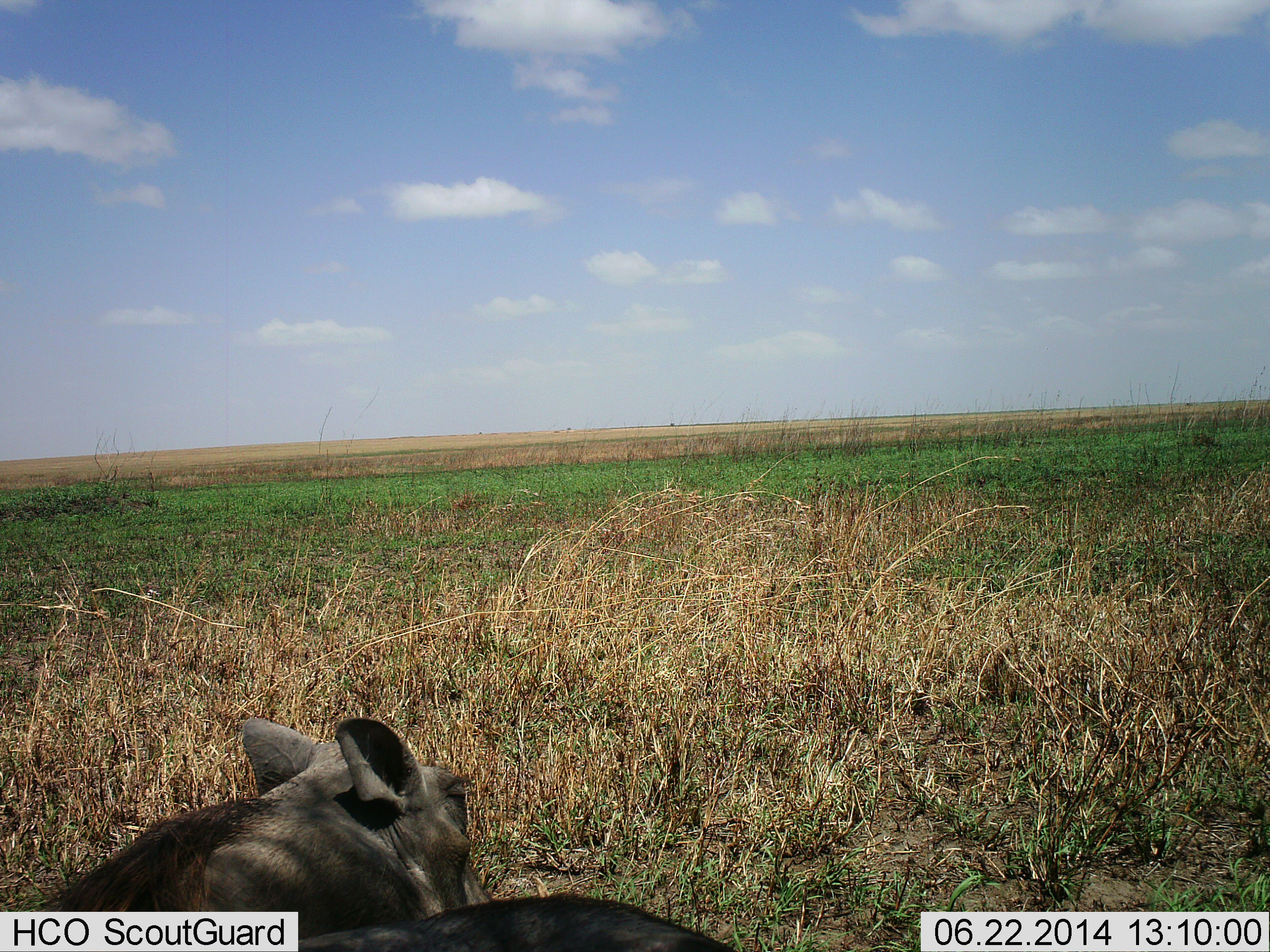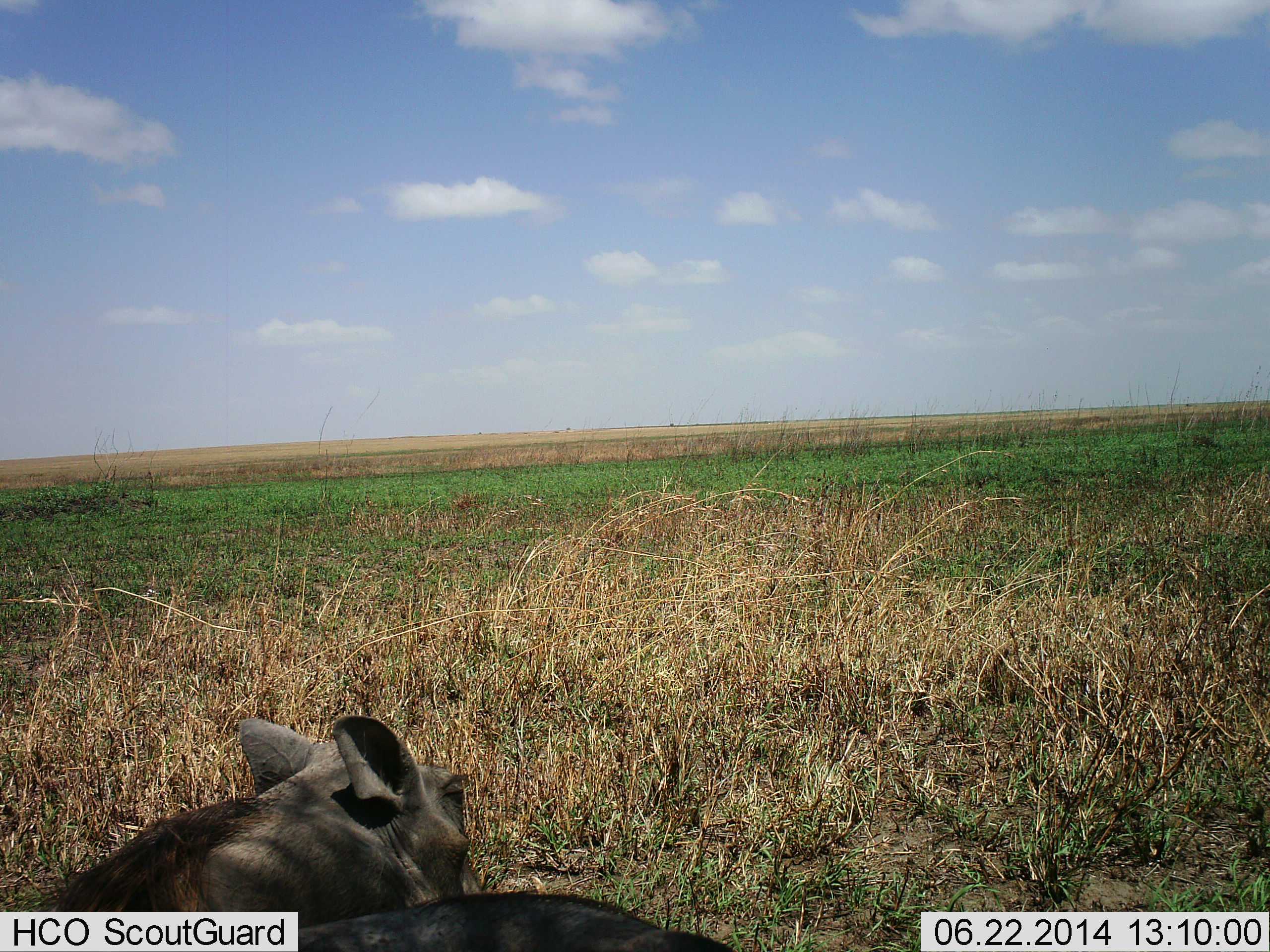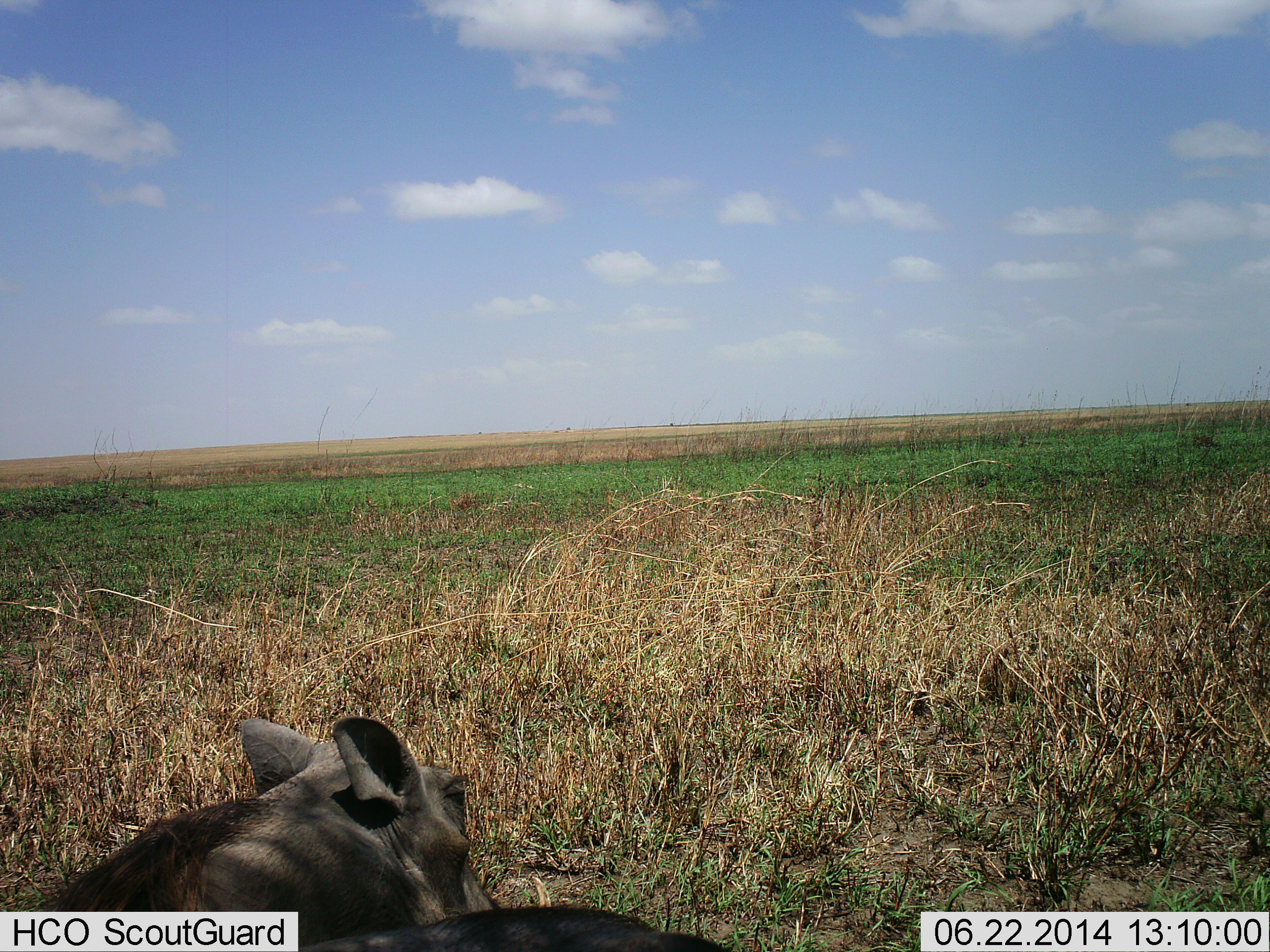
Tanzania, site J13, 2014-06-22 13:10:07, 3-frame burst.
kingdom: Animalia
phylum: Chordata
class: Mammalia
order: Artiodactyla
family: Suidae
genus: Phacochoerus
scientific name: Phacochoerus africanus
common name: warthog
Warthog (Phacochoerus africanus), count 1. Behavior (volunteer vote fractions): standing 30%, resting 70%, moving 0%, interacting 0%. Young present (vote fraction): 0%. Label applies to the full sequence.